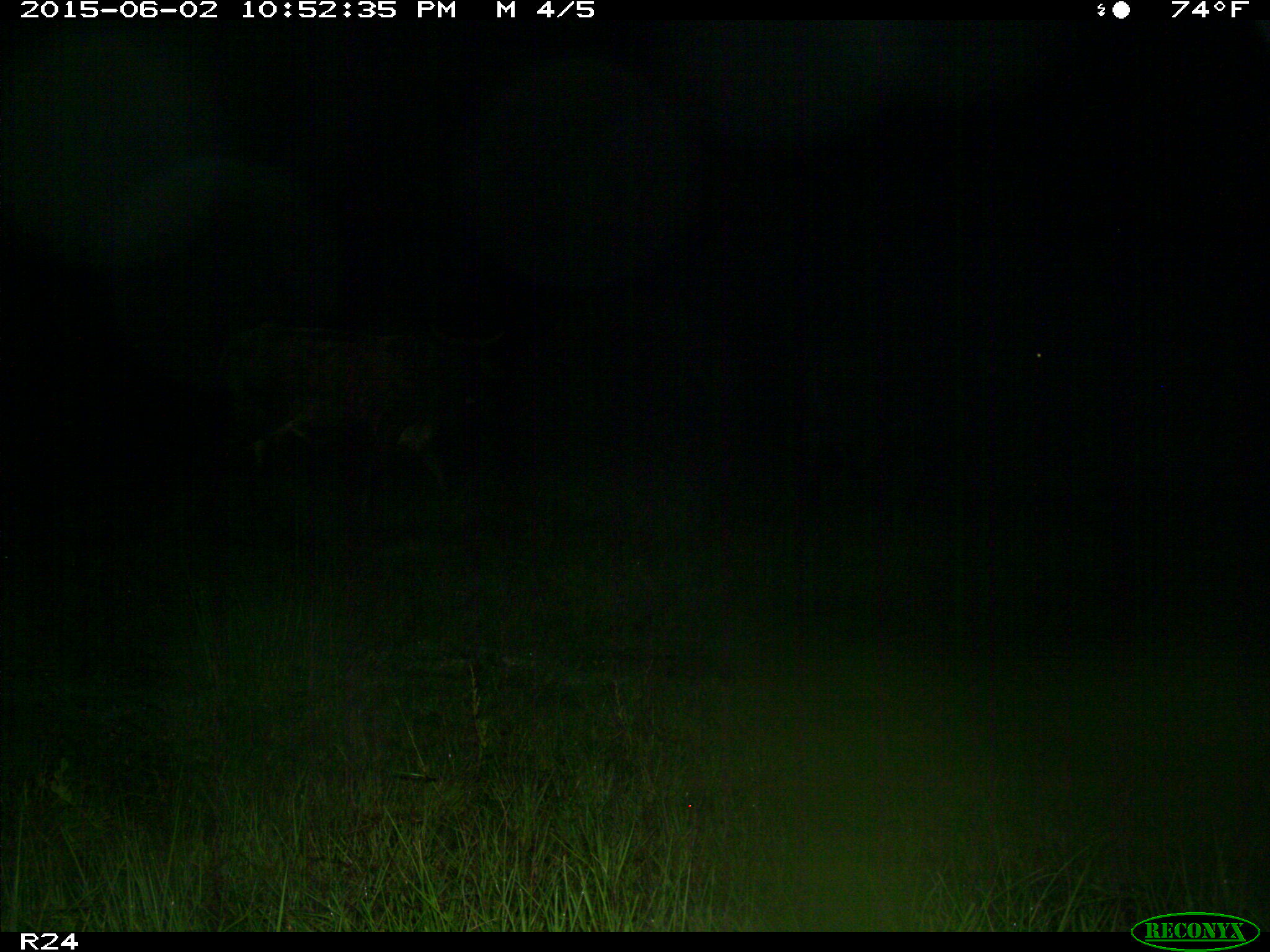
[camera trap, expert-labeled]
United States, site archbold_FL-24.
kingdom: Animalia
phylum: Chordata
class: Mammalia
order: Artiodactyla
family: Bovidae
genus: Bos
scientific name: Bos taurus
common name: domestic cow